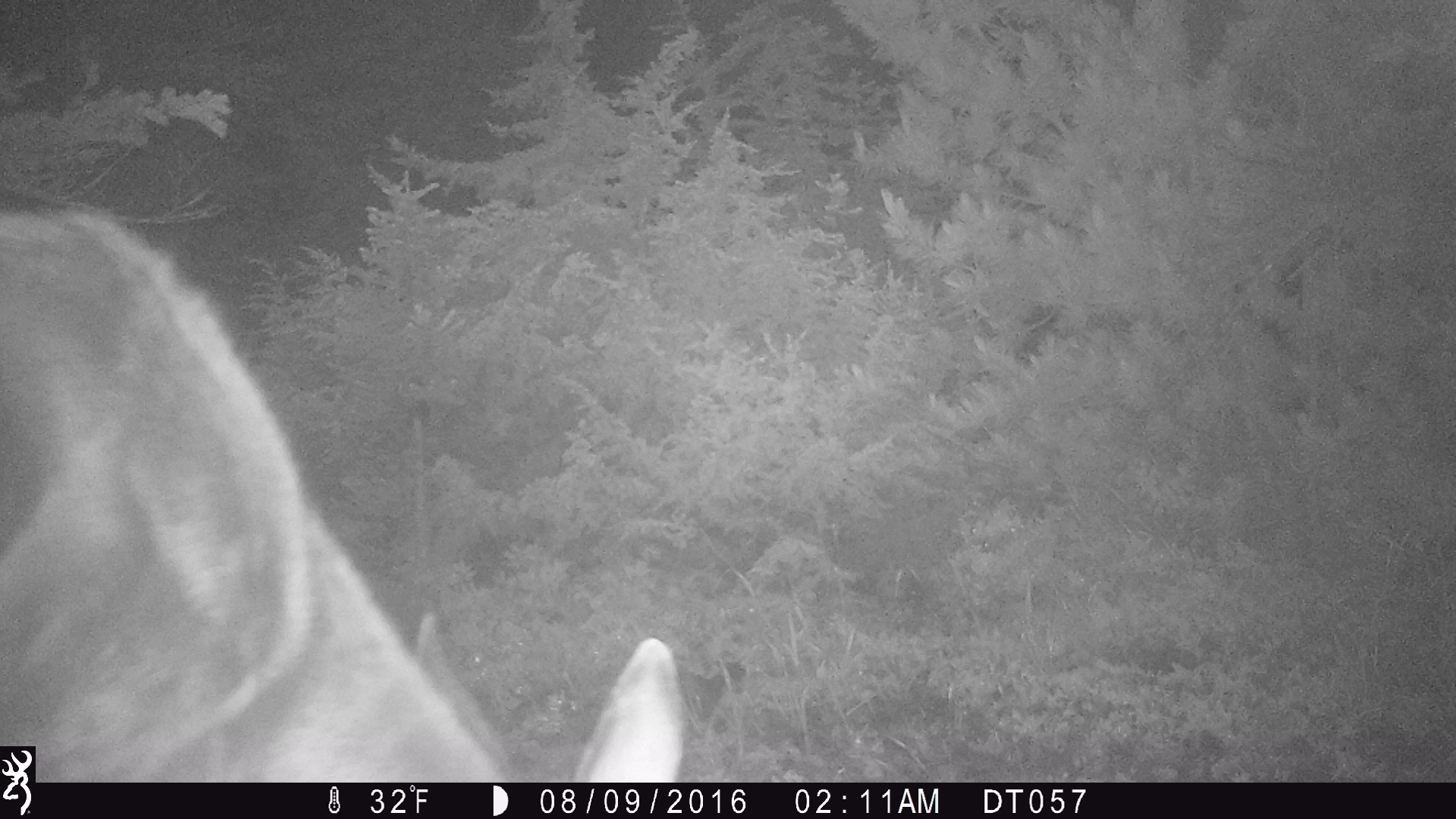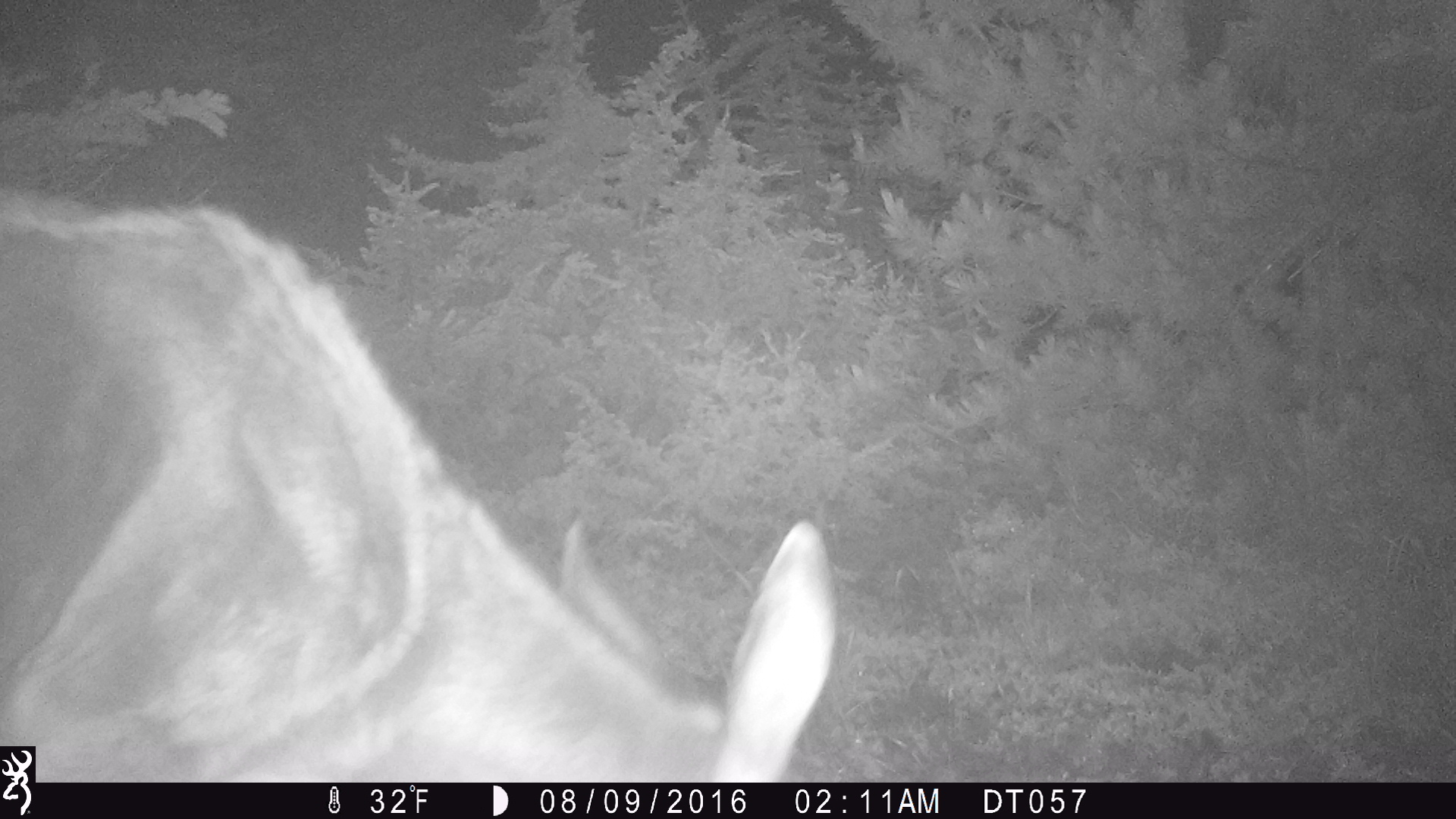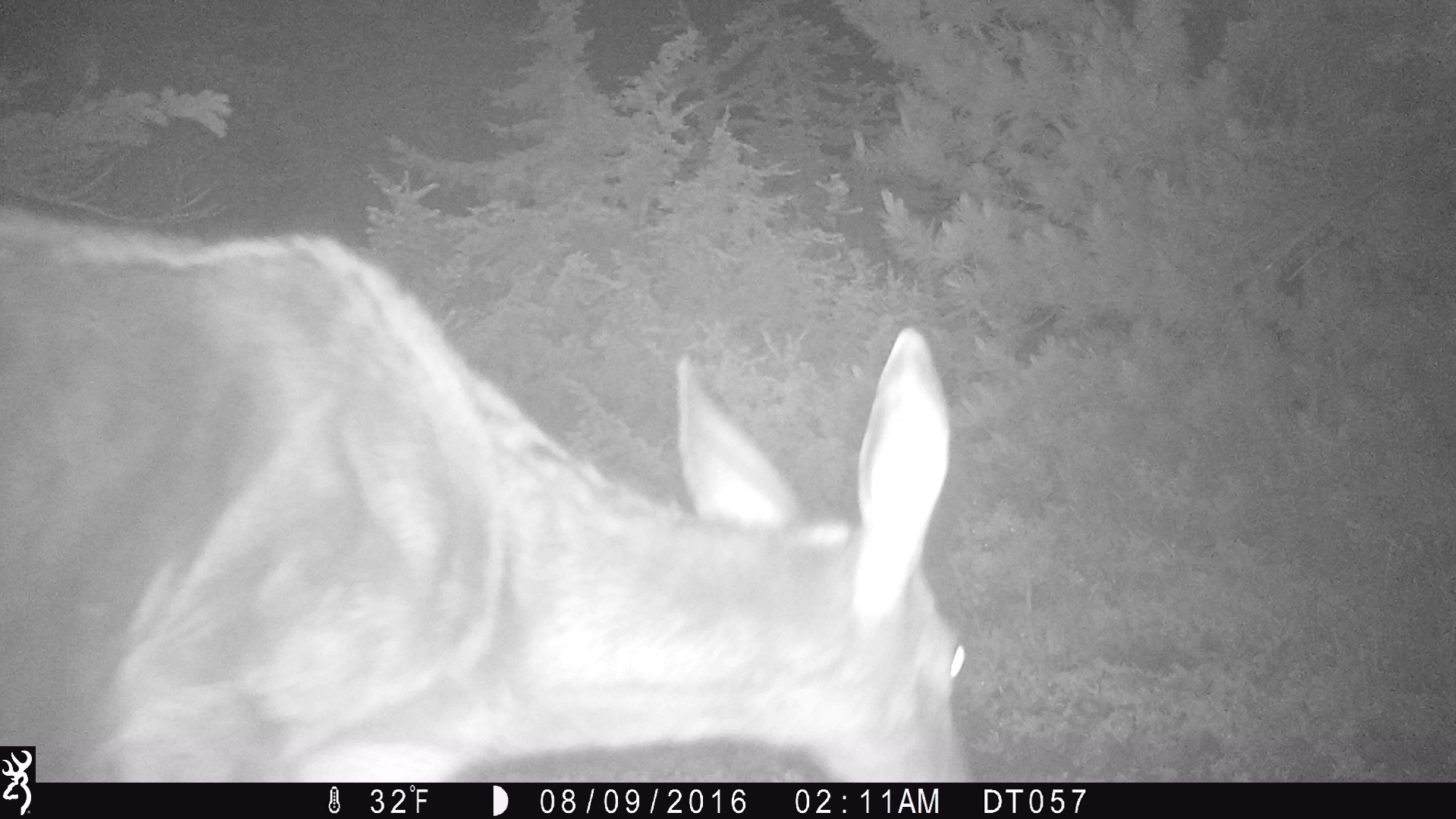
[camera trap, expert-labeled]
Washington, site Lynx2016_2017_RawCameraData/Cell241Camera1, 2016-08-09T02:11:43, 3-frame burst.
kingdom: Animalia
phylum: Chordata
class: Mammalia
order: Artiodactyla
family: Cervidae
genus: Odocoileus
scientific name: Odocoileus hemionus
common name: mule deer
Odocoileus hemionus (mule deer). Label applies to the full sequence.